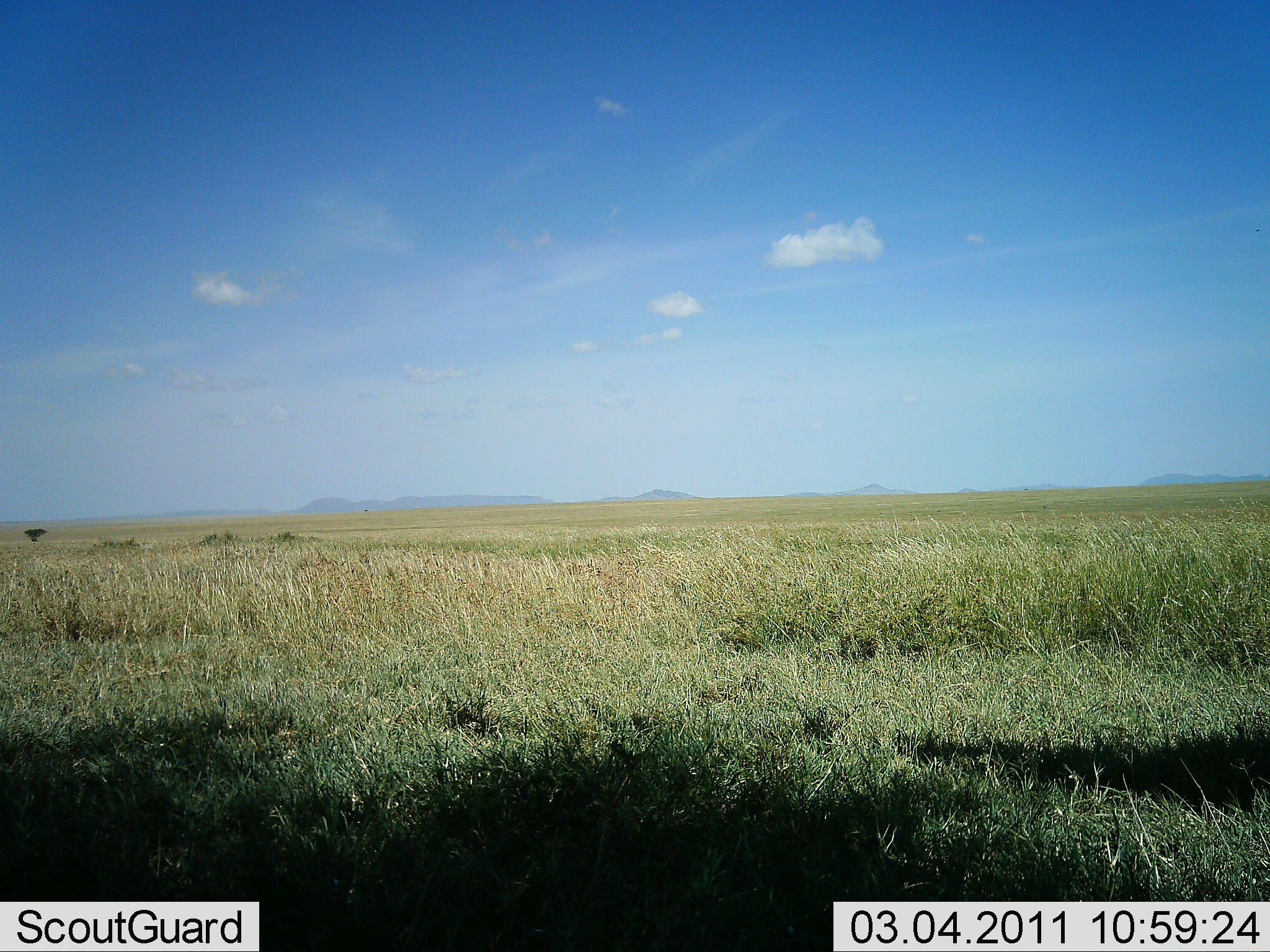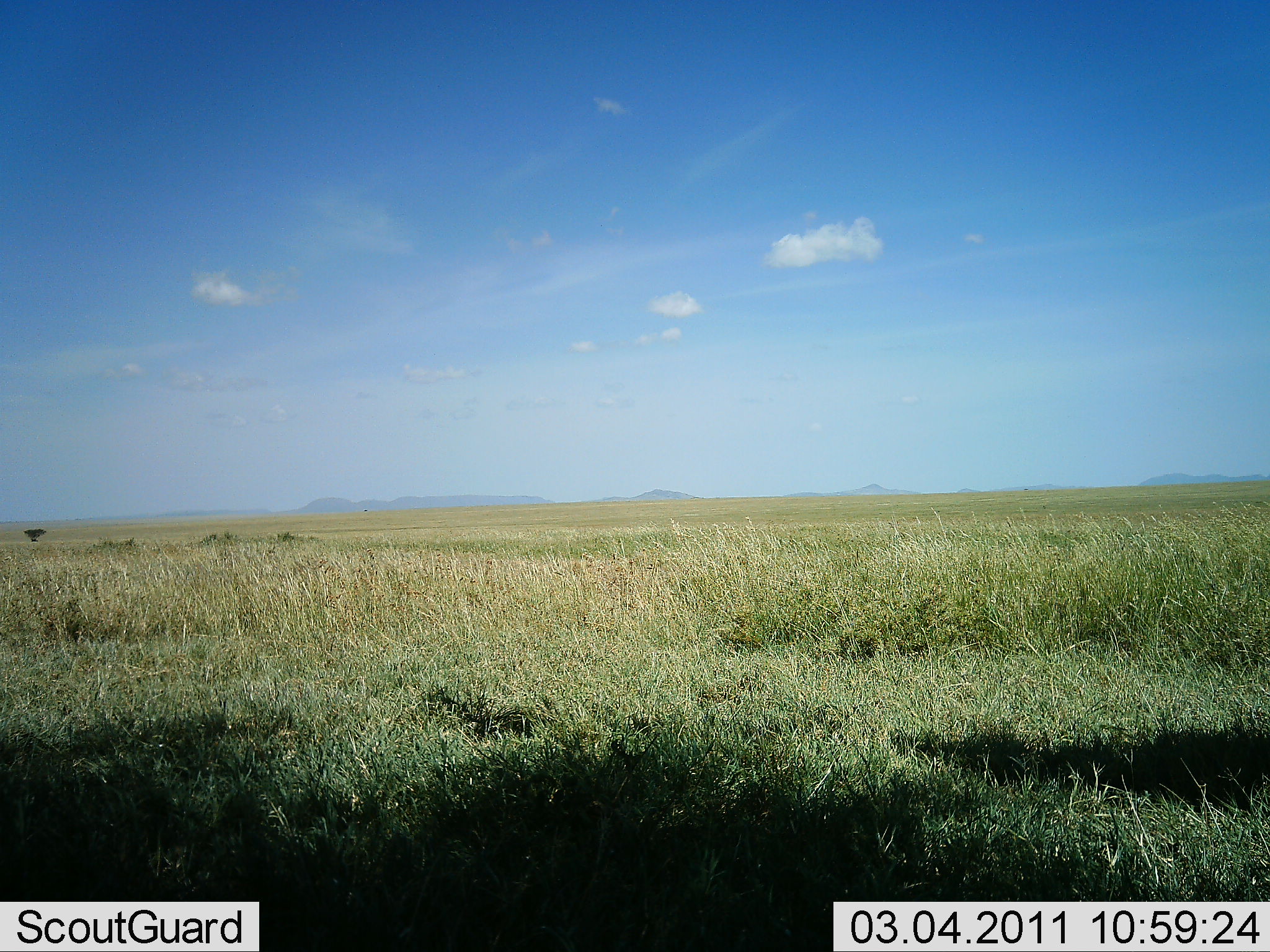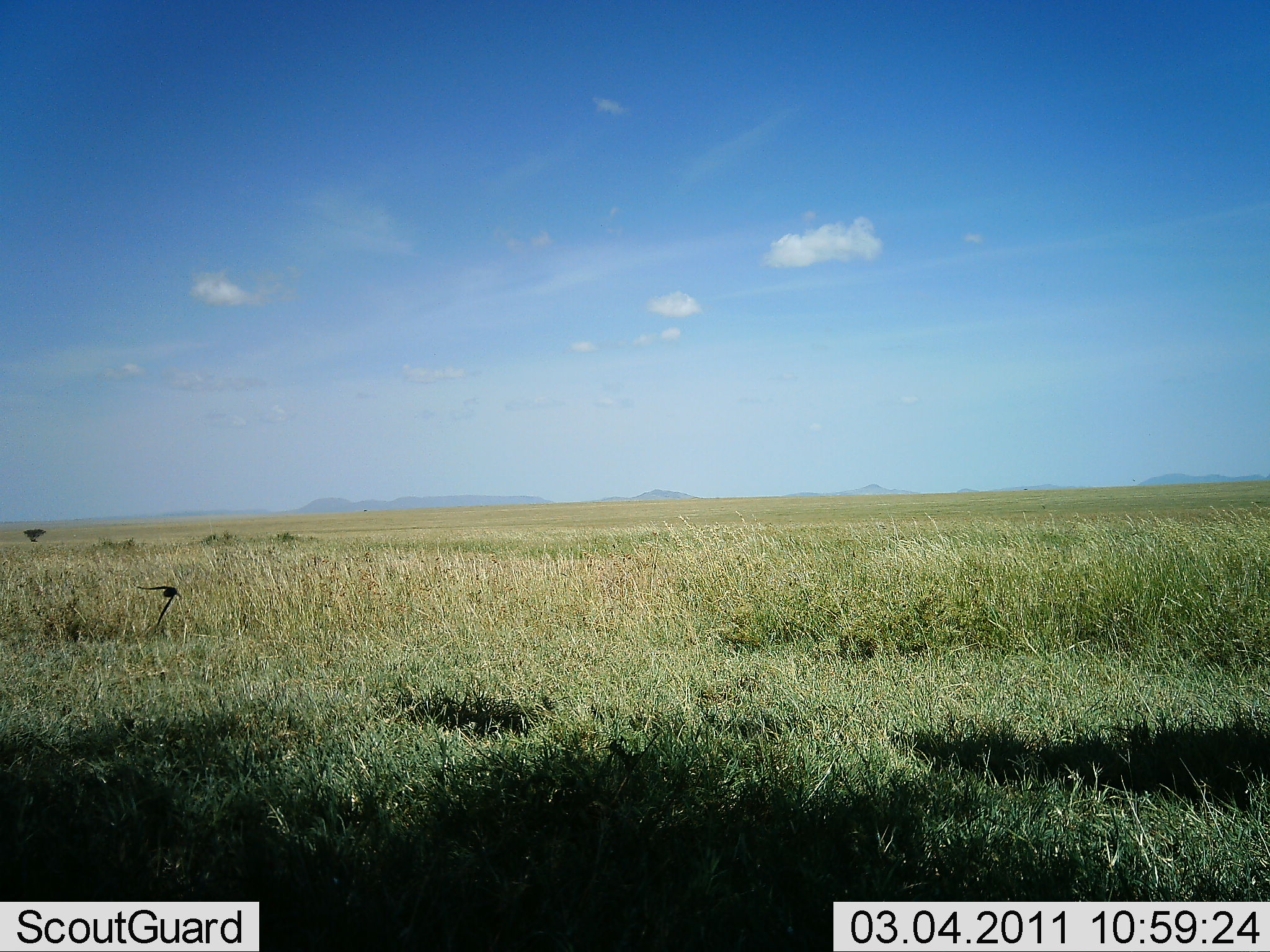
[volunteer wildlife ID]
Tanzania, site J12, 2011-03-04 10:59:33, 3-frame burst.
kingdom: Animalia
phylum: Chordata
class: Aves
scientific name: Aves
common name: bird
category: otherbird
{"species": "otherbird (bird) (Aves)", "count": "1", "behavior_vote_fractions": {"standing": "0%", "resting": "0%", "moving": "100%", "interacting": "0%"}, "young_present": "0%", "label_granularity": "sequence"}